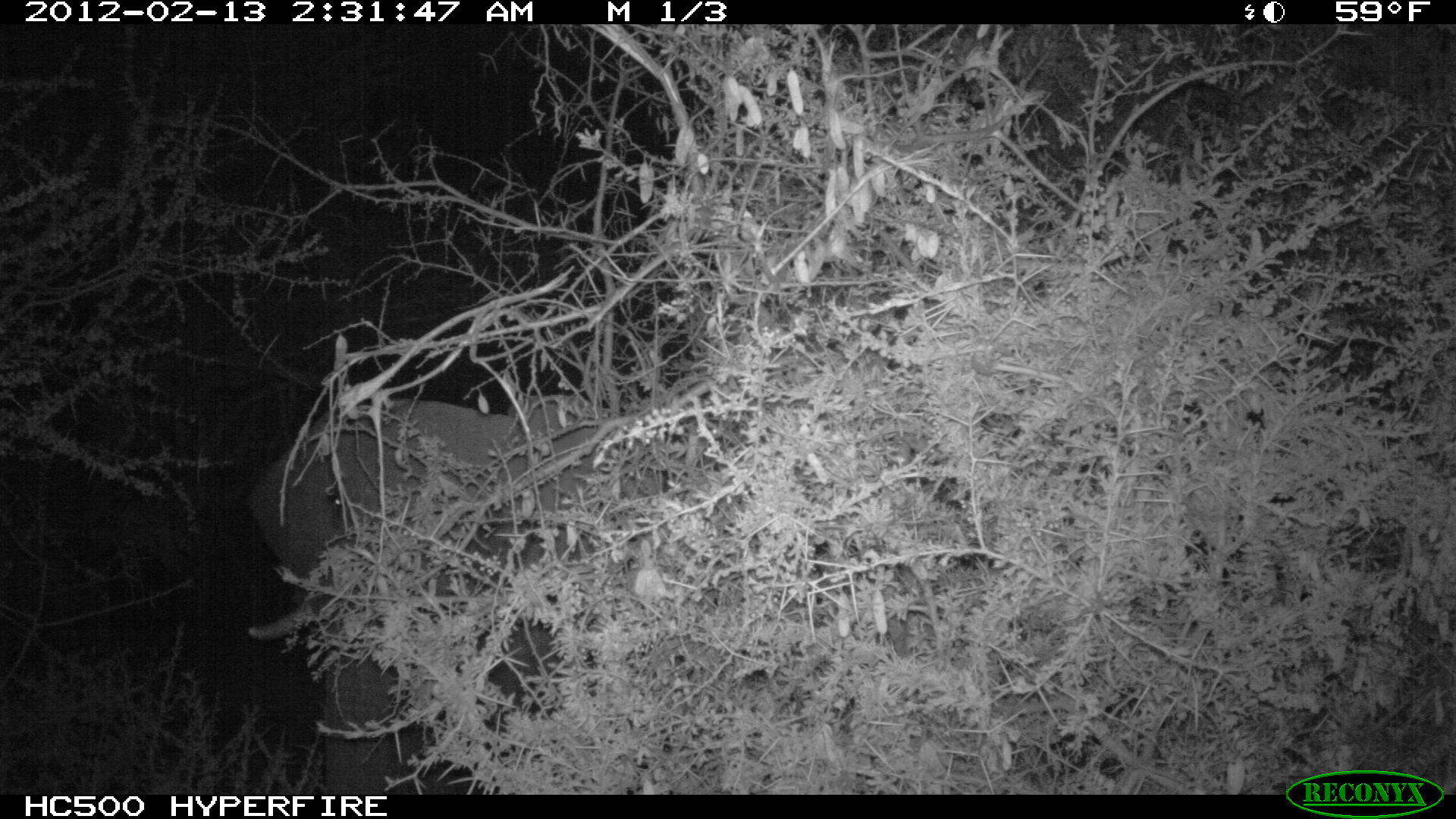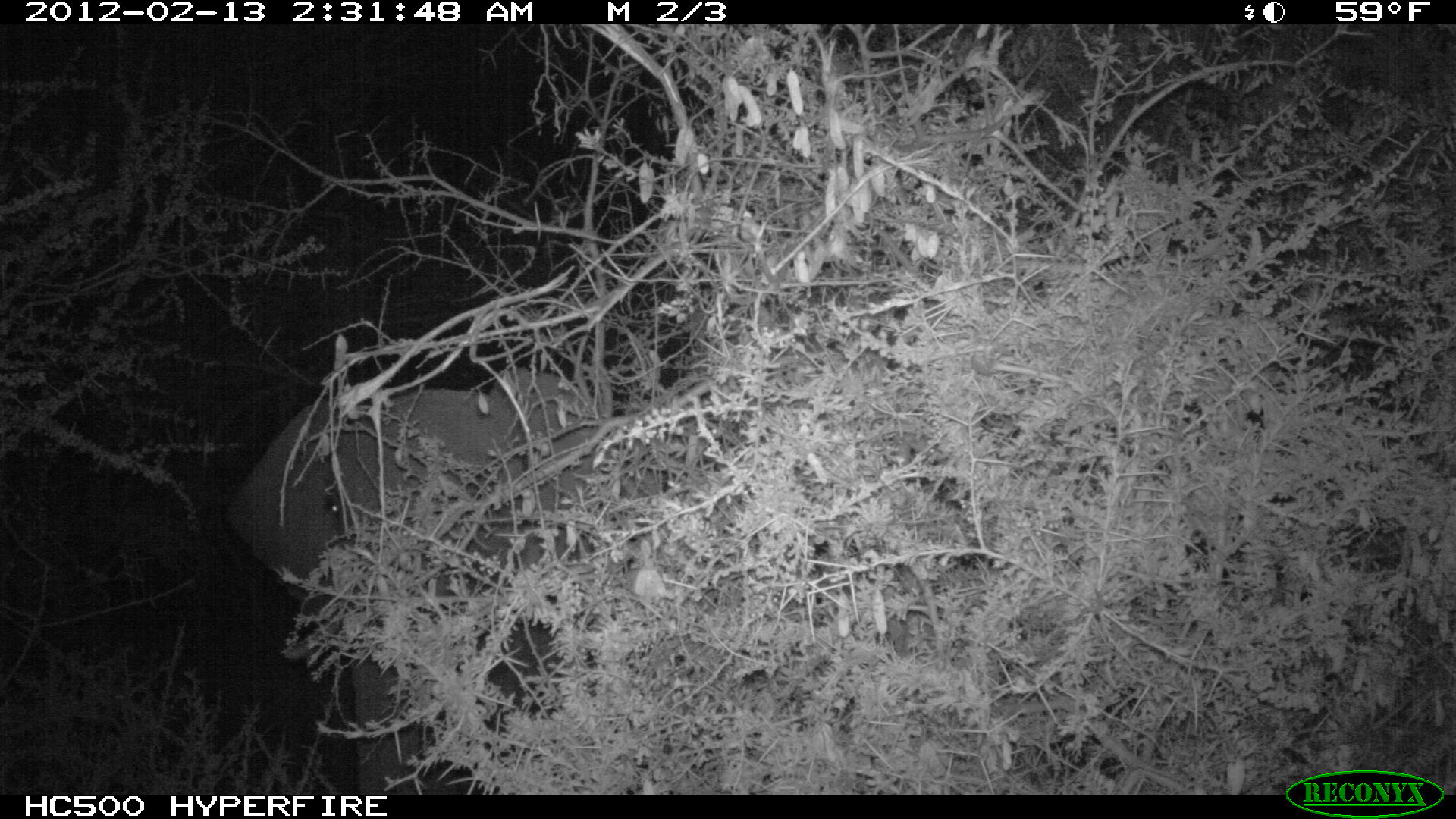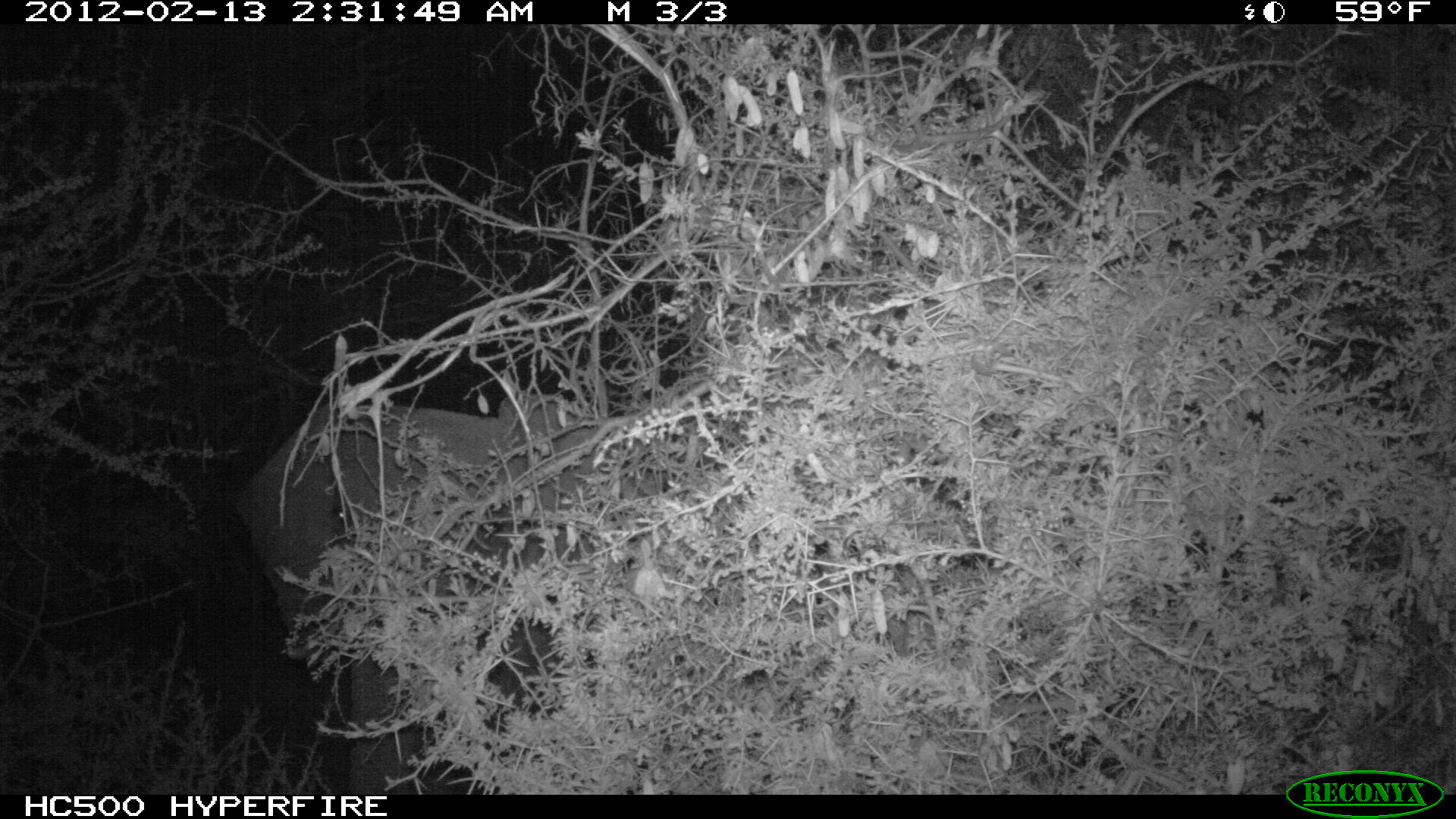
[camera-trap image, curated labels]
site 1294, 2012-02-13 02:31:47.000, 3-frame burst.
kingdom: Animalia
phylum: Chordata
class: Mammalia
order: Proboscidea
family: Elephantidae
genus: Loxodonta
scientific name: Loxodonta africana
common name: african bush elephant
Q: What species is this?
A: Loxodonta africana (african bush elephant).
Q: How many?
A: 1.